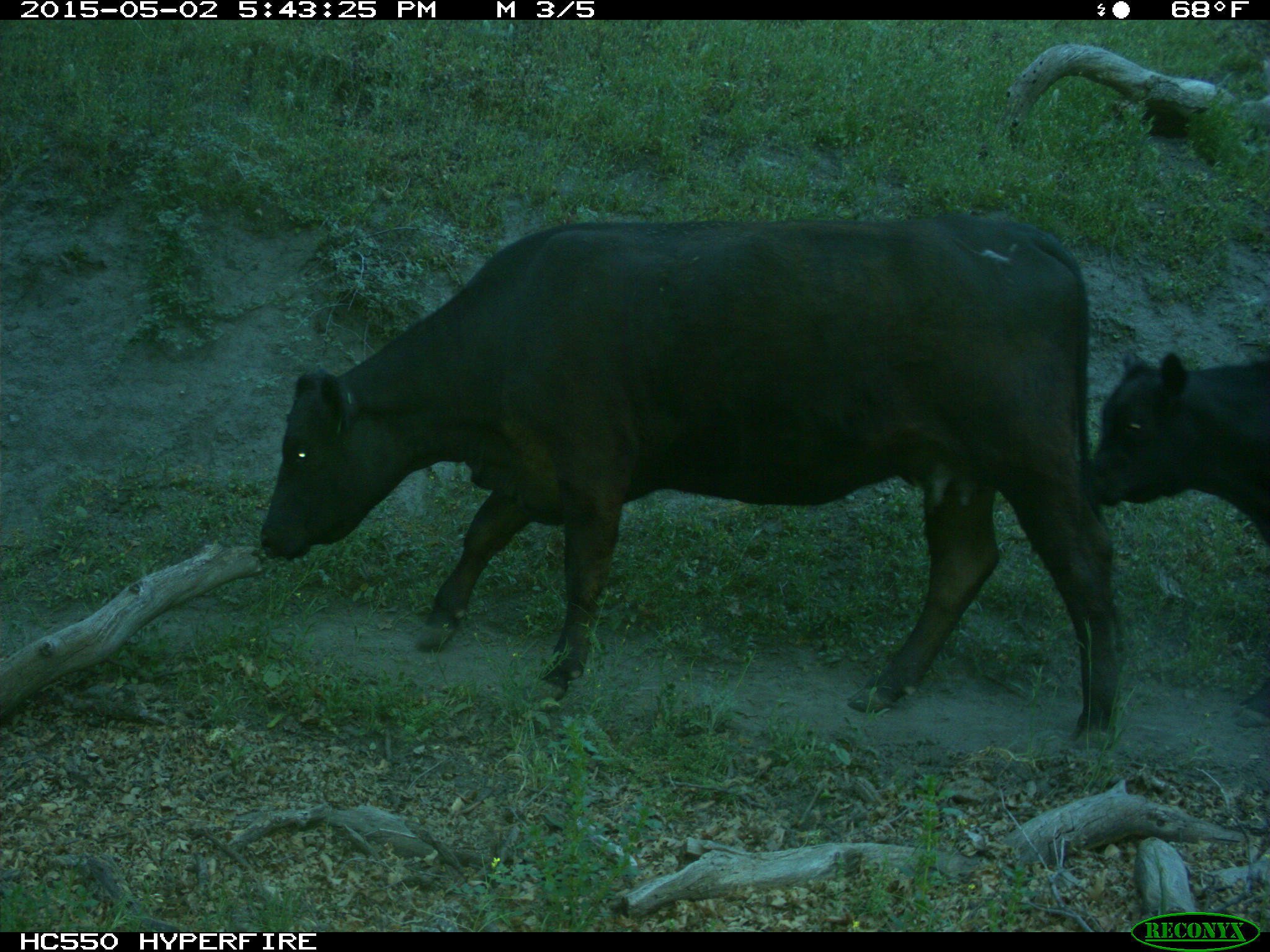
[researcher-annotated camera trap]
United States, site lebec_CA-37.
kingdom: Animalia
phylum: Chordata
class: Mammalia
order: Artiodactyla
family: Bovidae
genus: Bos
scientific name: Bos taurus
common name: domestic cow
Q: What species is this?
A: Bos taurus (domestic cow).